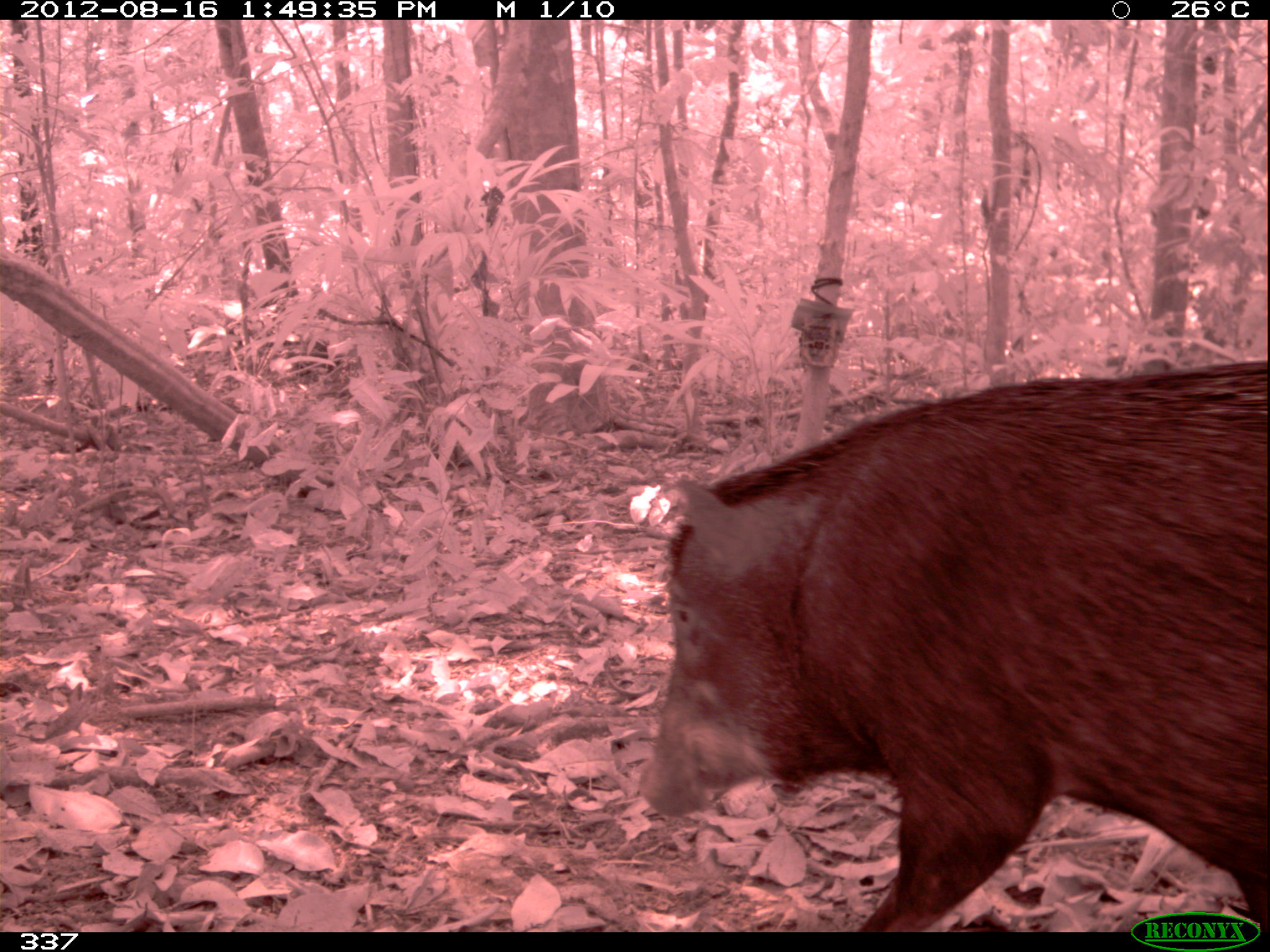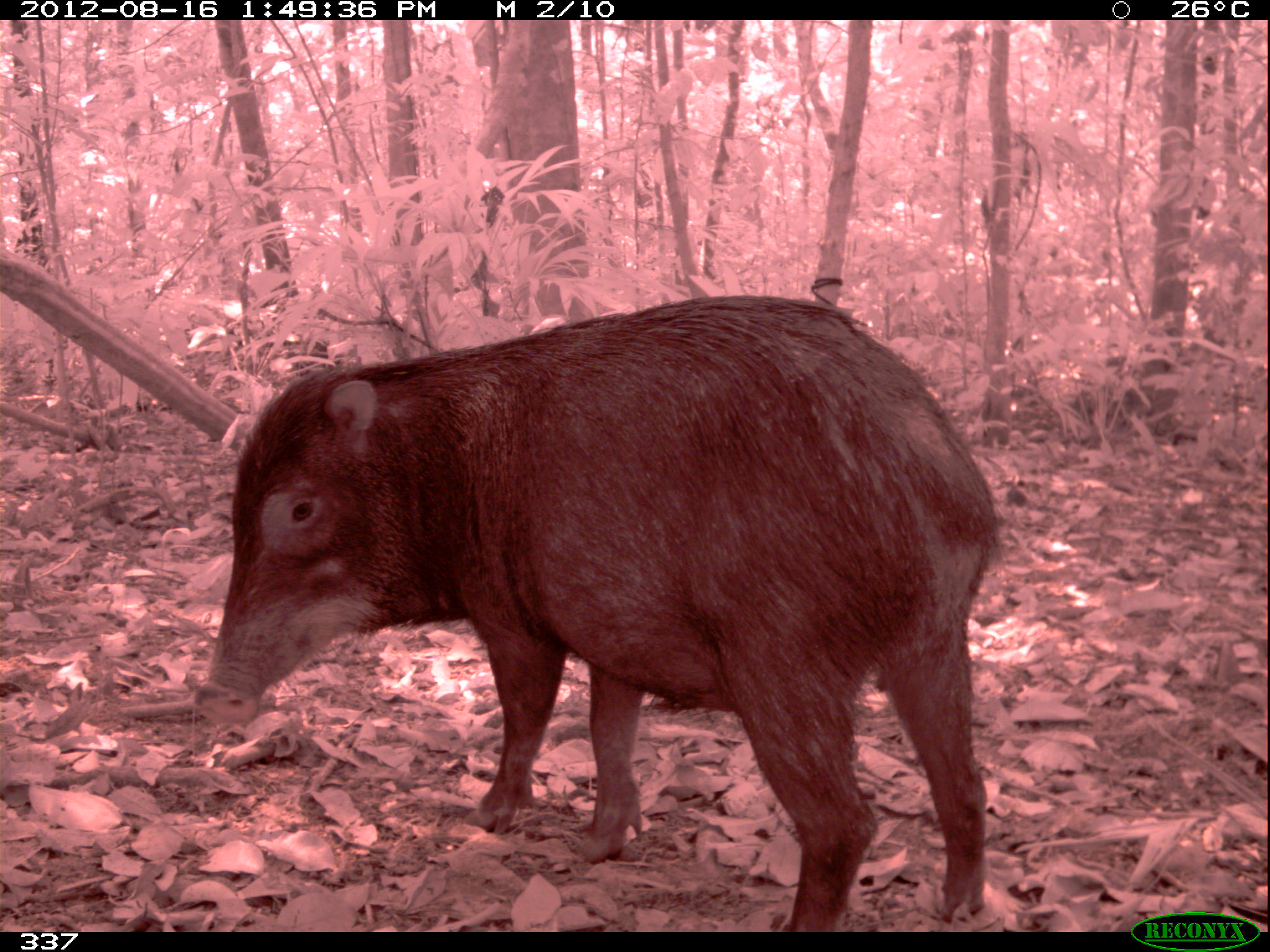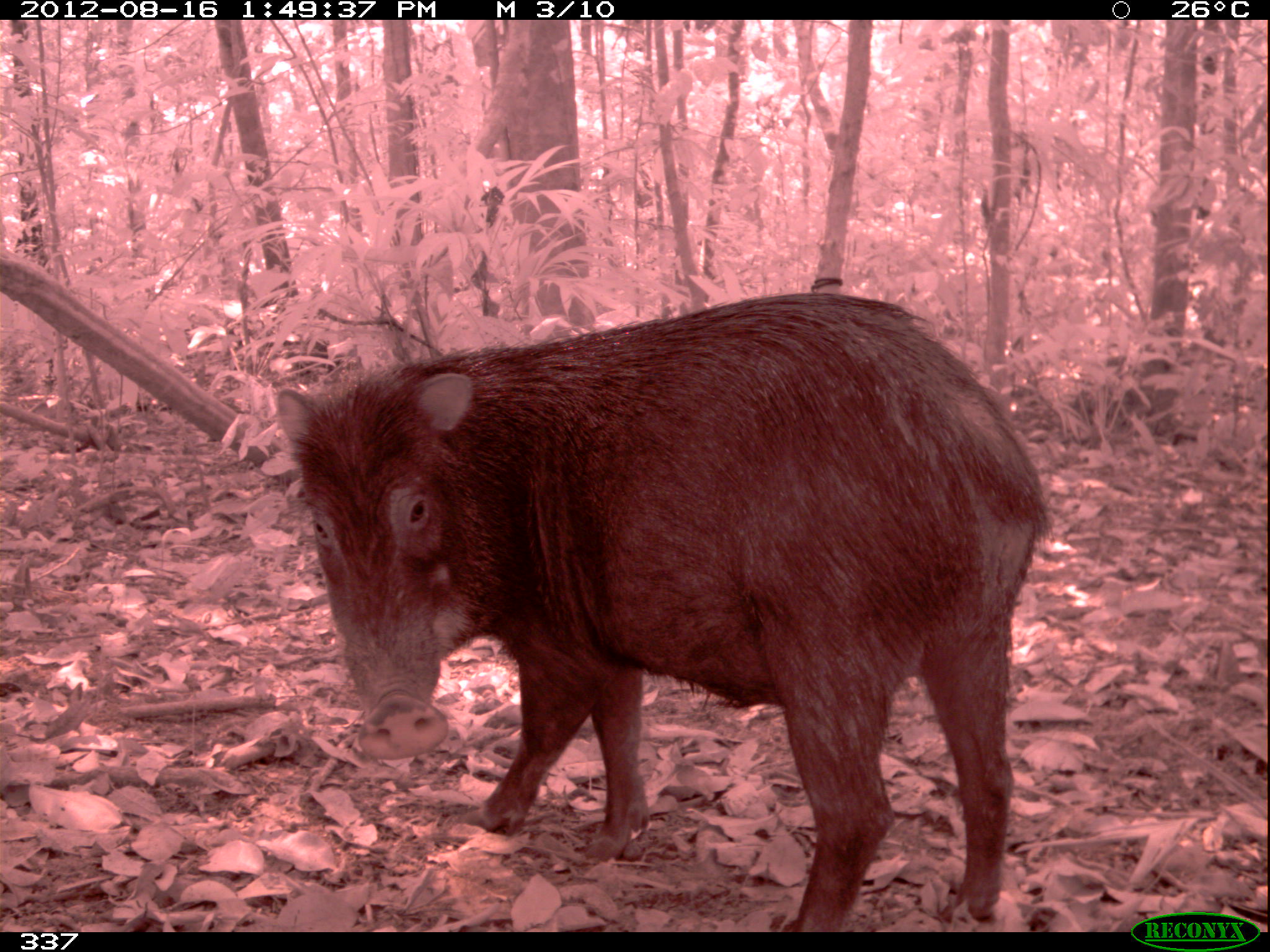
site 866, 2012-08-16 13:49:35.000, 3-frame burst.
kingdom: Animalia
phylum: Chordata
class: Mammalia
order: Artiodactyla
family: Tayassuidae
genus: Tayassu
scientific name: Tayassu pecari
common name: white-lipped peccary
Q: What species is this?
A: Tayassu pecari (white-lipped peccary).